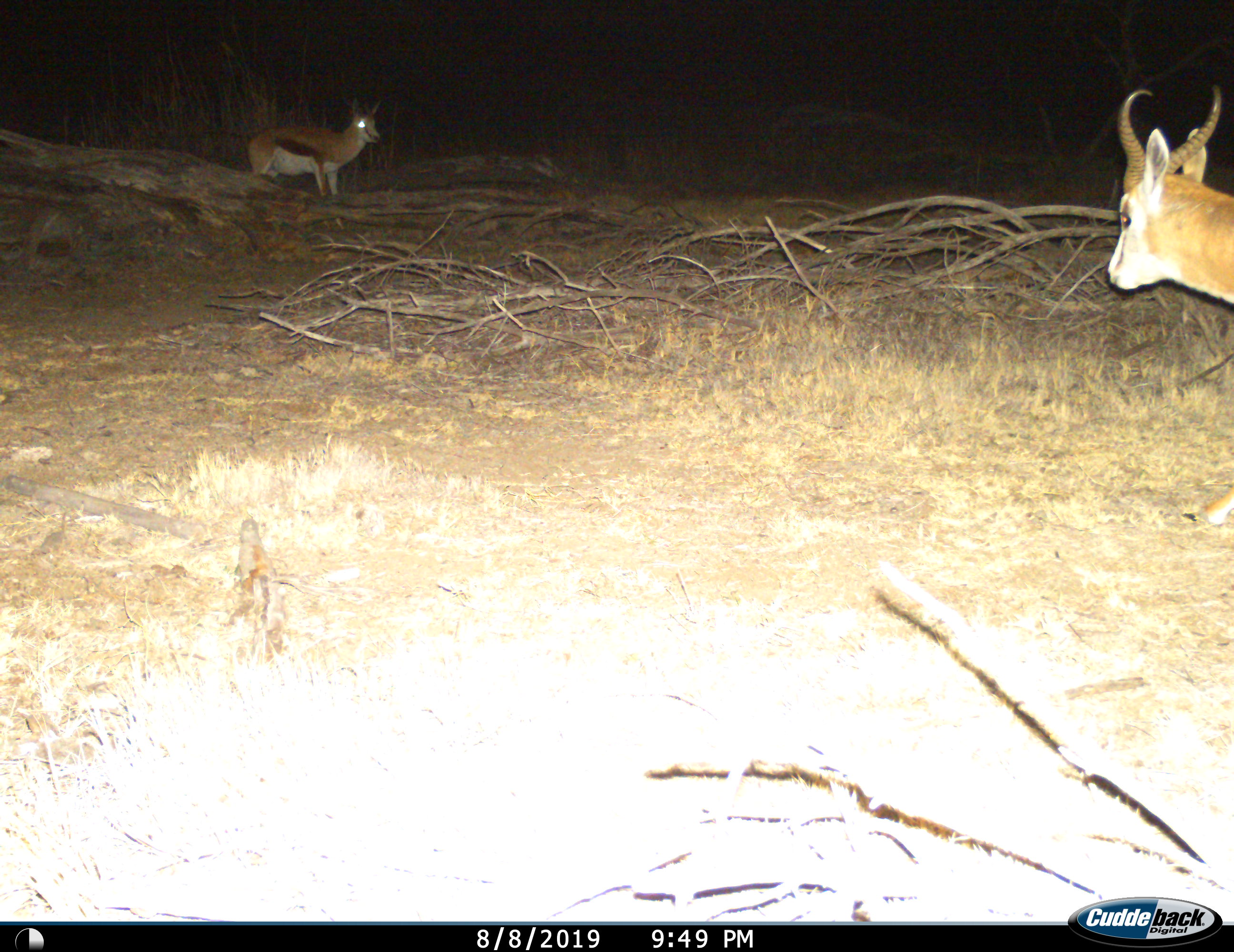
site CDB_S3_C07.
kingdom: Animalia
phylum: Chordata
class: Mammalia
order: Artiodactyla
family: Bovidae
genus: Antidorcas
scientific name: Antidorcas marsupialis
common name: springbok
Springbok (Antidorcas marsupialis), count 2. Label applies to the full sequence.